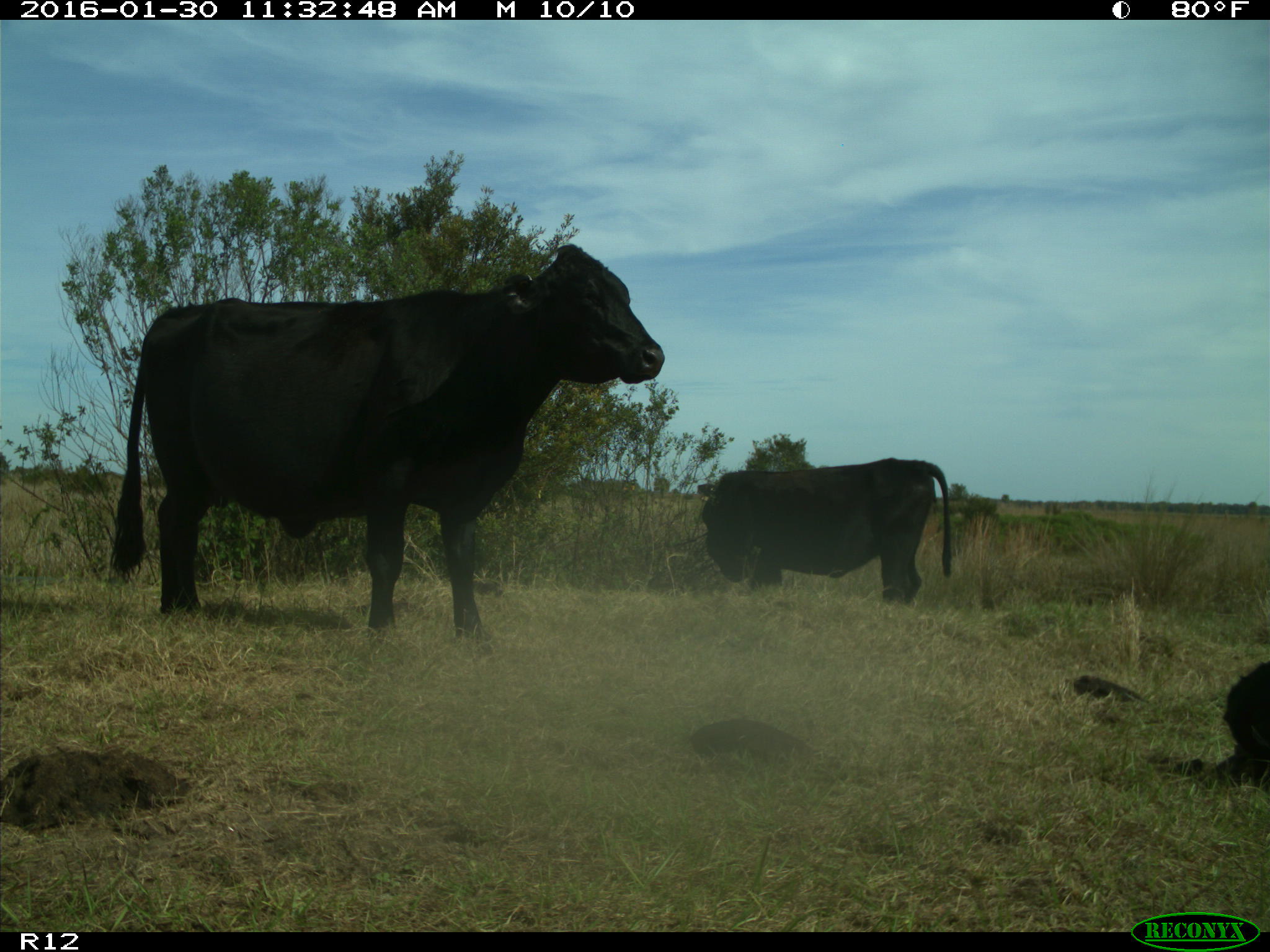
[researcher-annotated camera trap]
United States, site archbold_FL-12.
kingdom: Animalia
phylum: Chordata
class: Mammalia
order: Artiodactyla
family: Bovidae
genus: Bos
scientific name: Bos taurus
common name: domestic cow